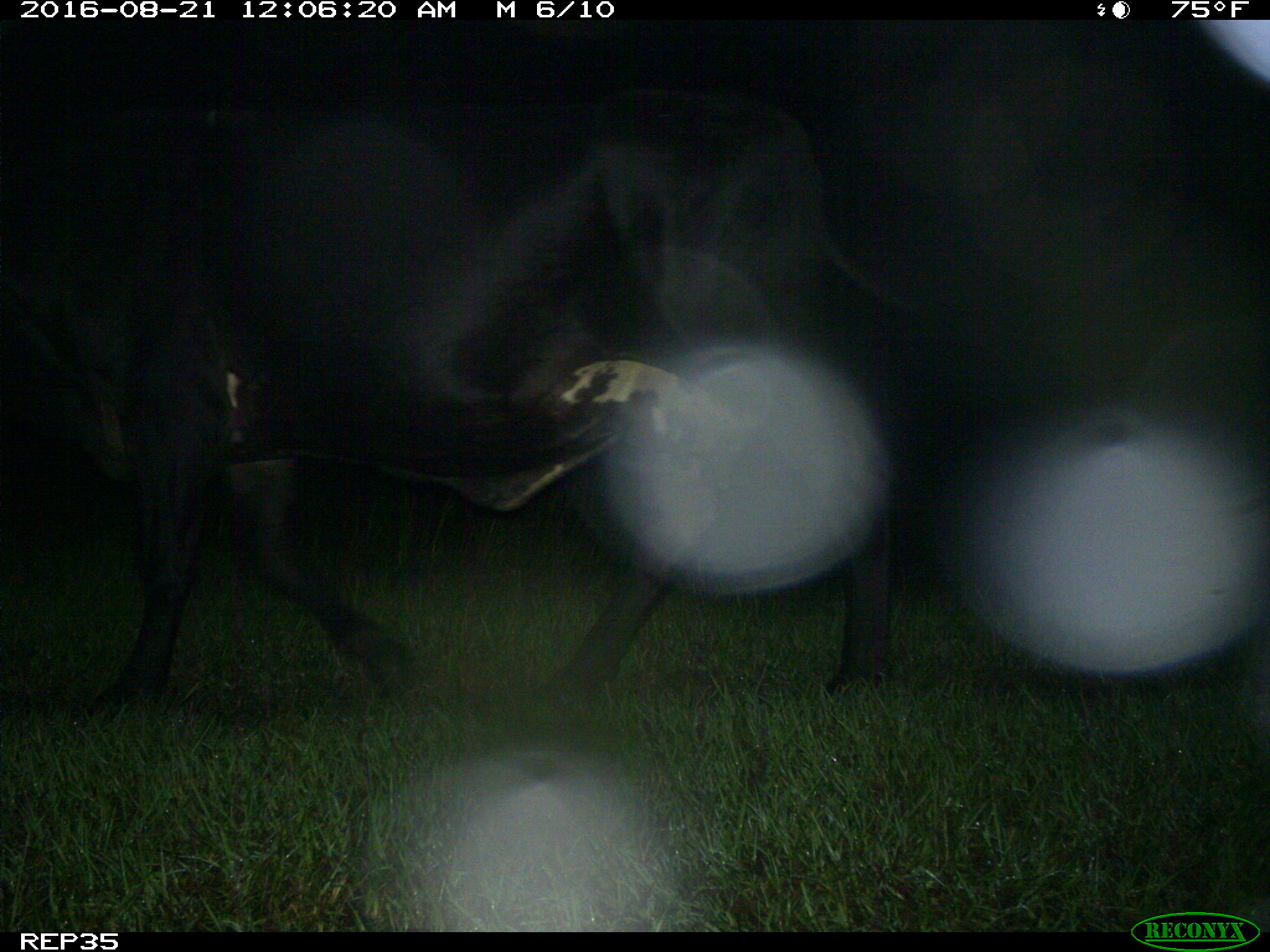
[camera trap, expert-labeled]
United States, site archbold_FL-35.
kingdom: Animalia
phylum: Chordata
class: Mammalia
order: Artiodactyla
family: Bovidae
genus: Bos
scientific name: Bos taurus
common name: domestic cow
Bos taurus (domestic cow).